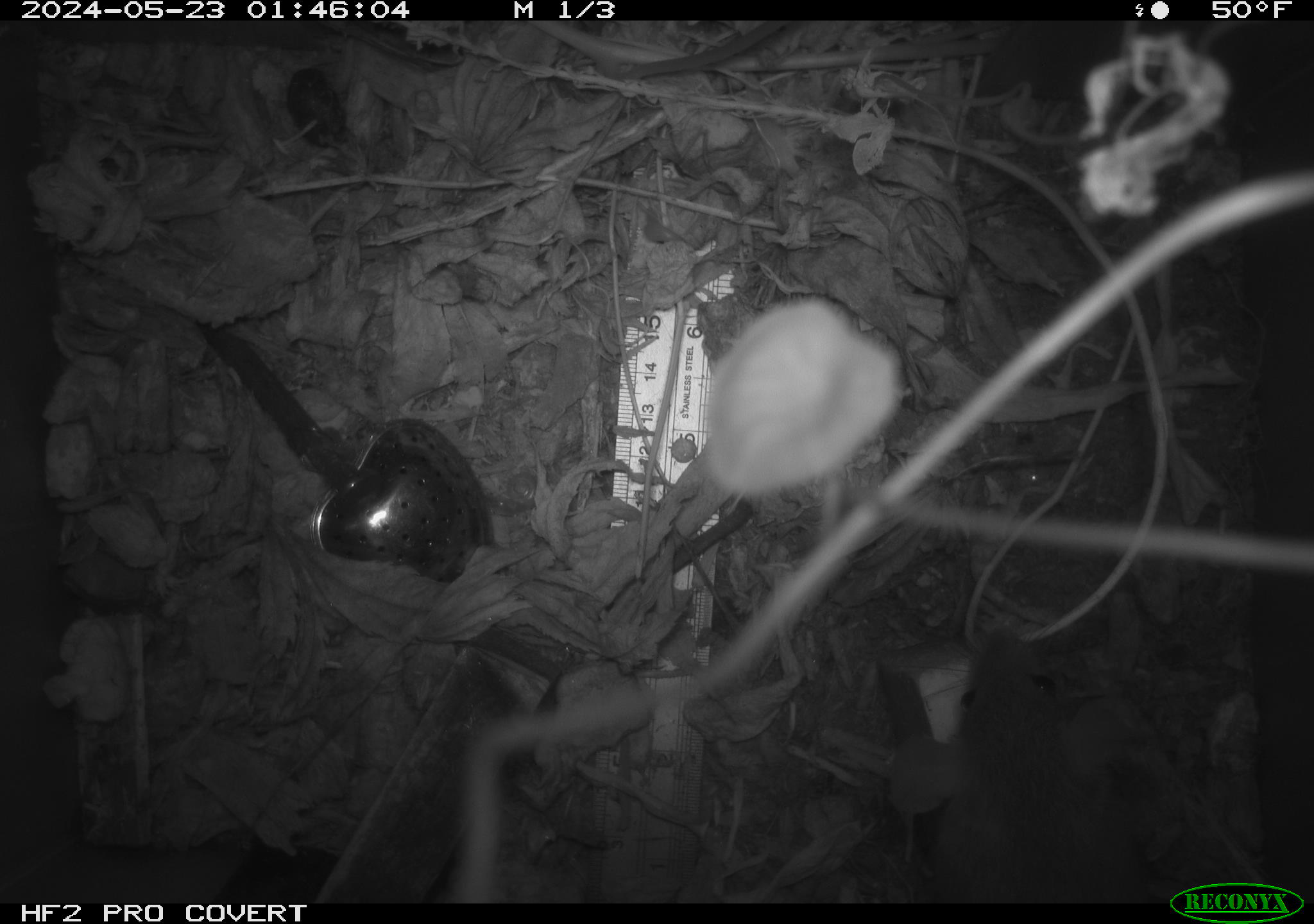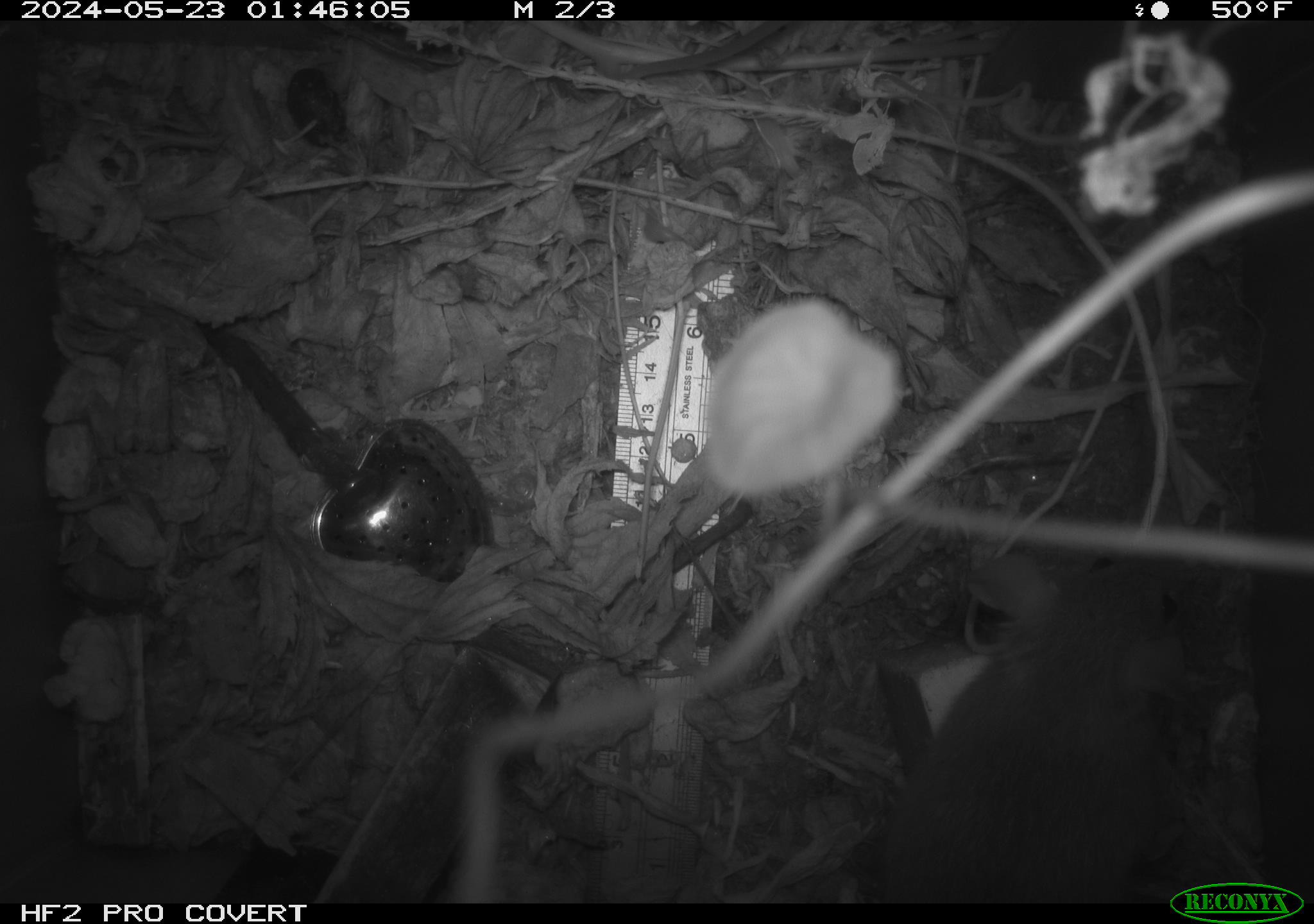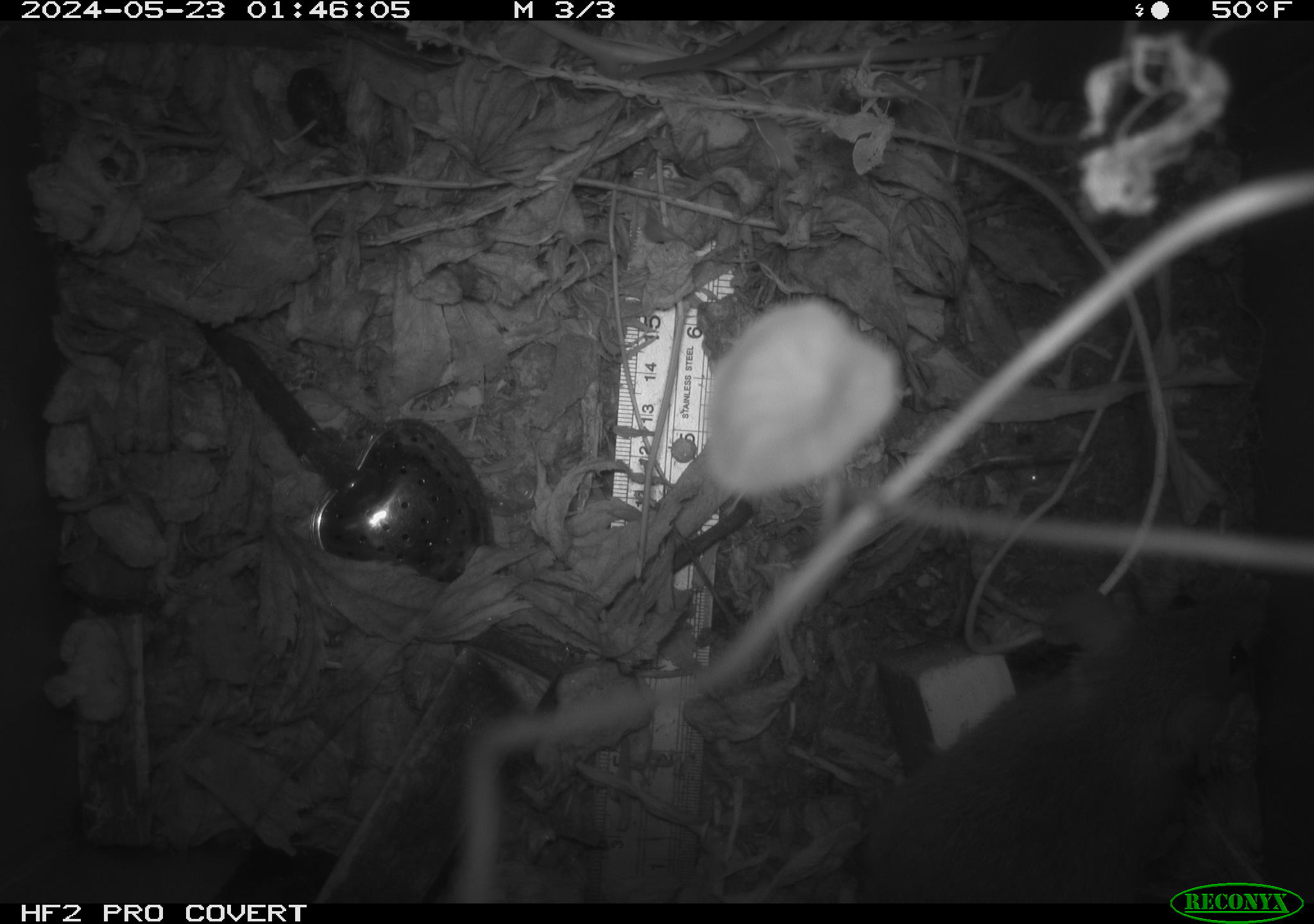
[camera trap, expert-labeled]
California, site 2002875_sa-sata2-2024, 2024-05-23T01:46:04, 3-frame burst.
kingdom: Animalia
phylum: Chordata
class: Mammalia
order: Rodentia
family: Muridae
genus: Rattus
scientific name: Rattus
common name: rat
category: rattus species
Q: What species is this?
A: Rattus species (rat) (Rattus).